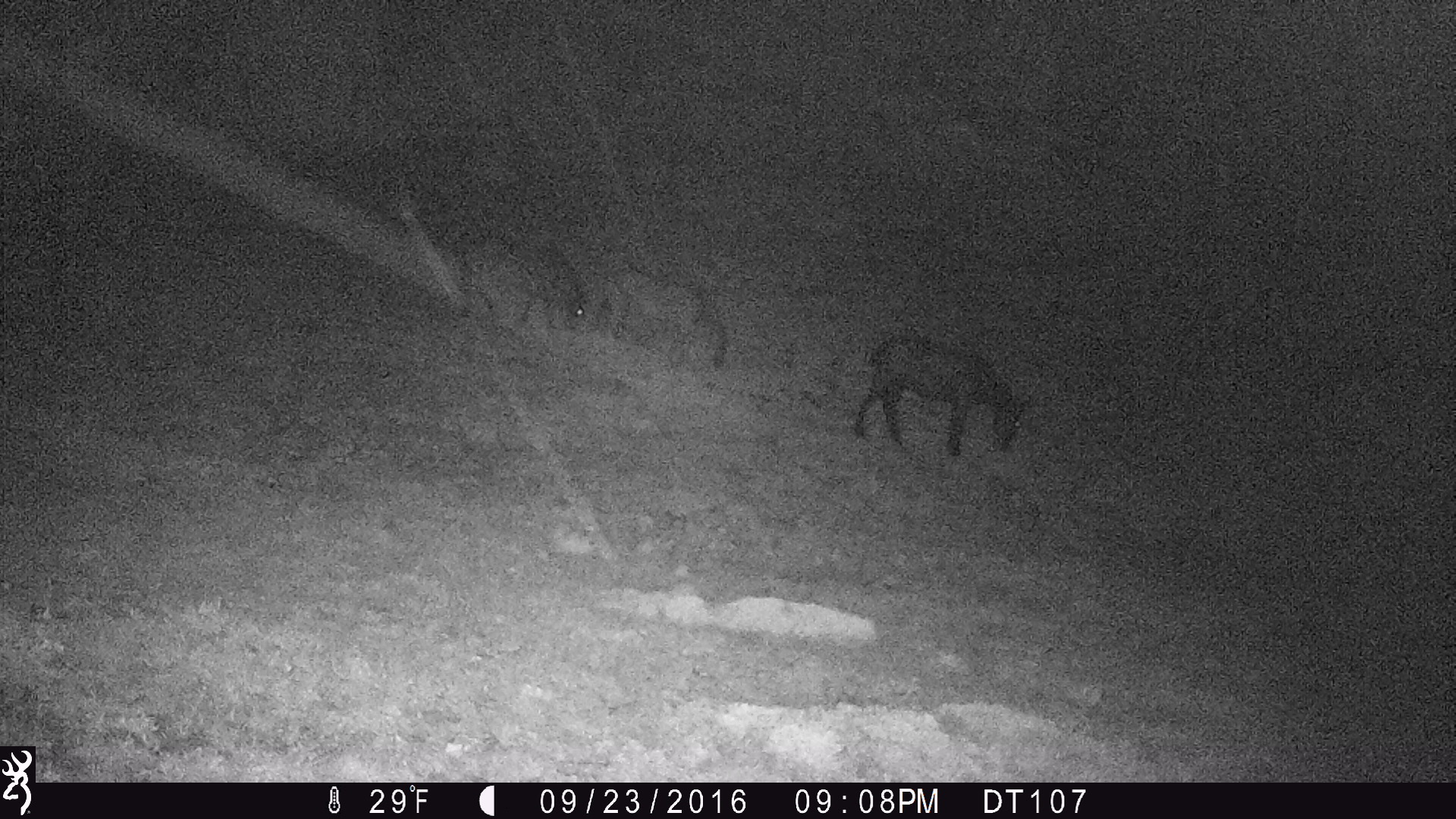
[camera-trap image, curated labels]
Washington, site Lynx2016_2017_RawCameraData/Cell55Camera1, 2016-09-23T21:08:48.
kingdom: Animalia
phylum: Chordata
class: Mammalia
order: Perissodactyla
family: Equidae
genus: Equus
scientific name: Equus caballus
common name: domestic horse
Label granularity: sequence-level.